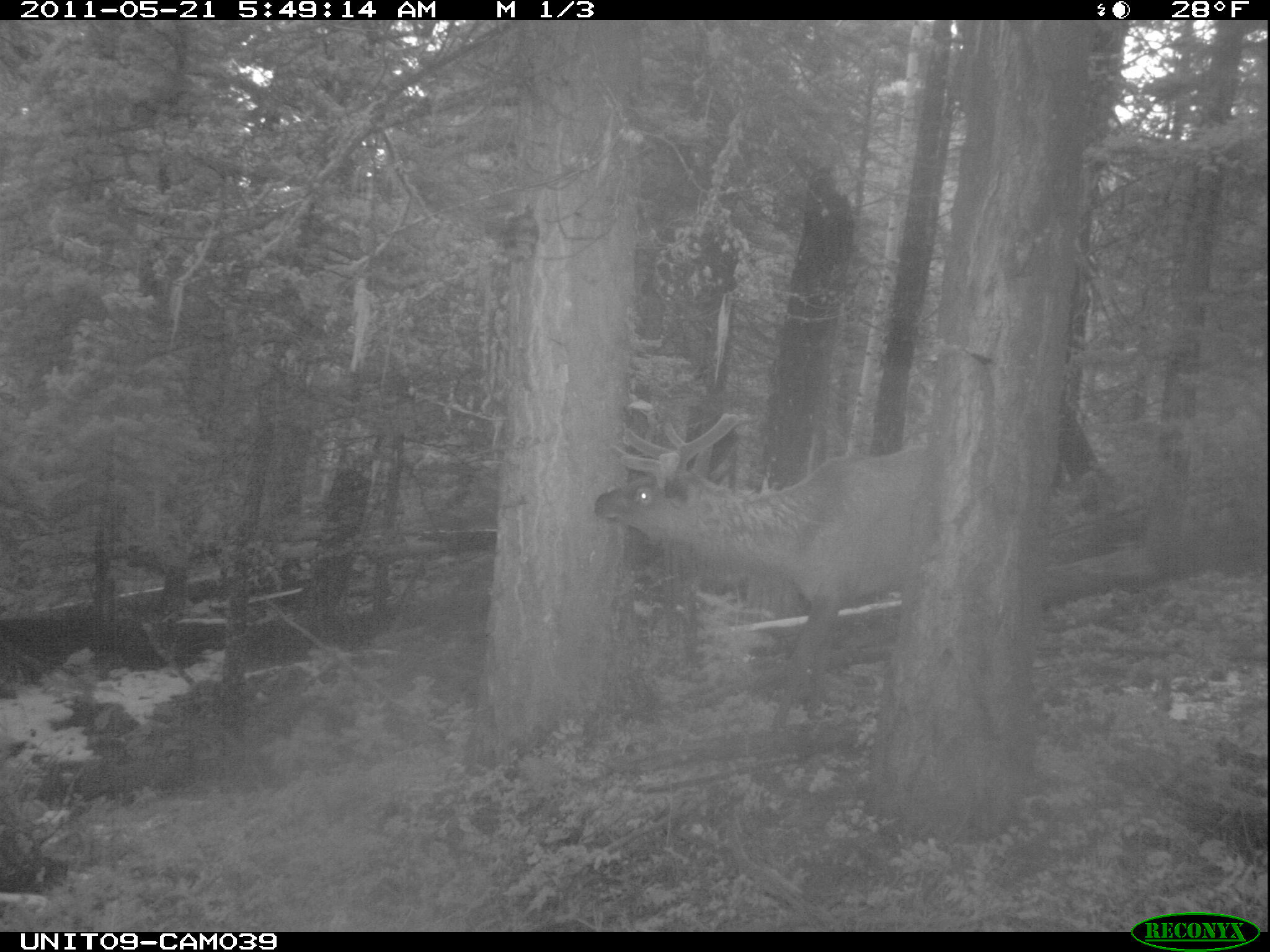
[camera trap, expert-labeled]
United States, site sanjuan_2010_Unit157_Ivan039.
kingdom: Animalia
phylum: Chordata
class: Mammalia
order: Artiodactyla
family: Cervidae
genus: Cervus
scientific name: Cervus elaphus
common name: red deer